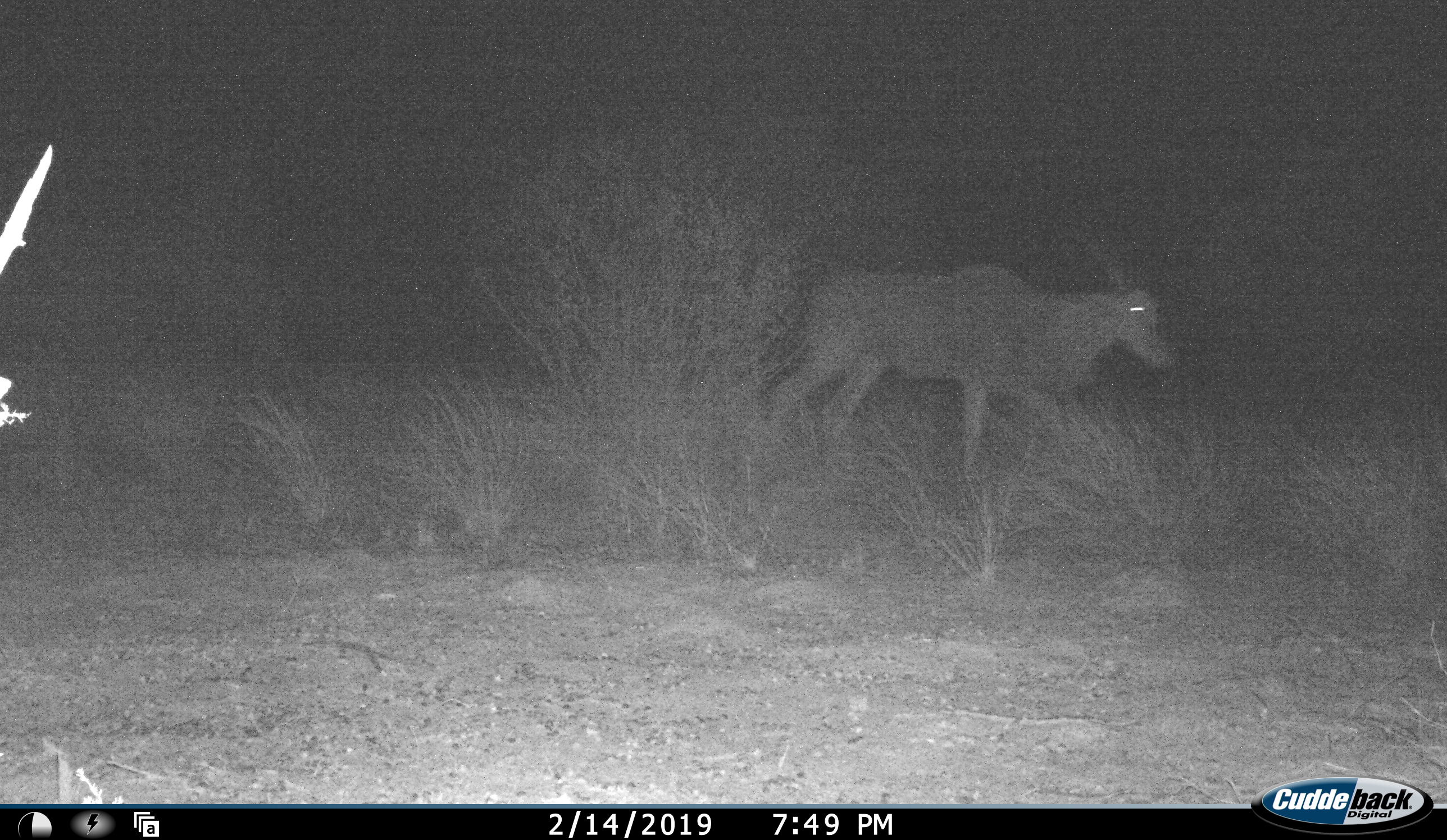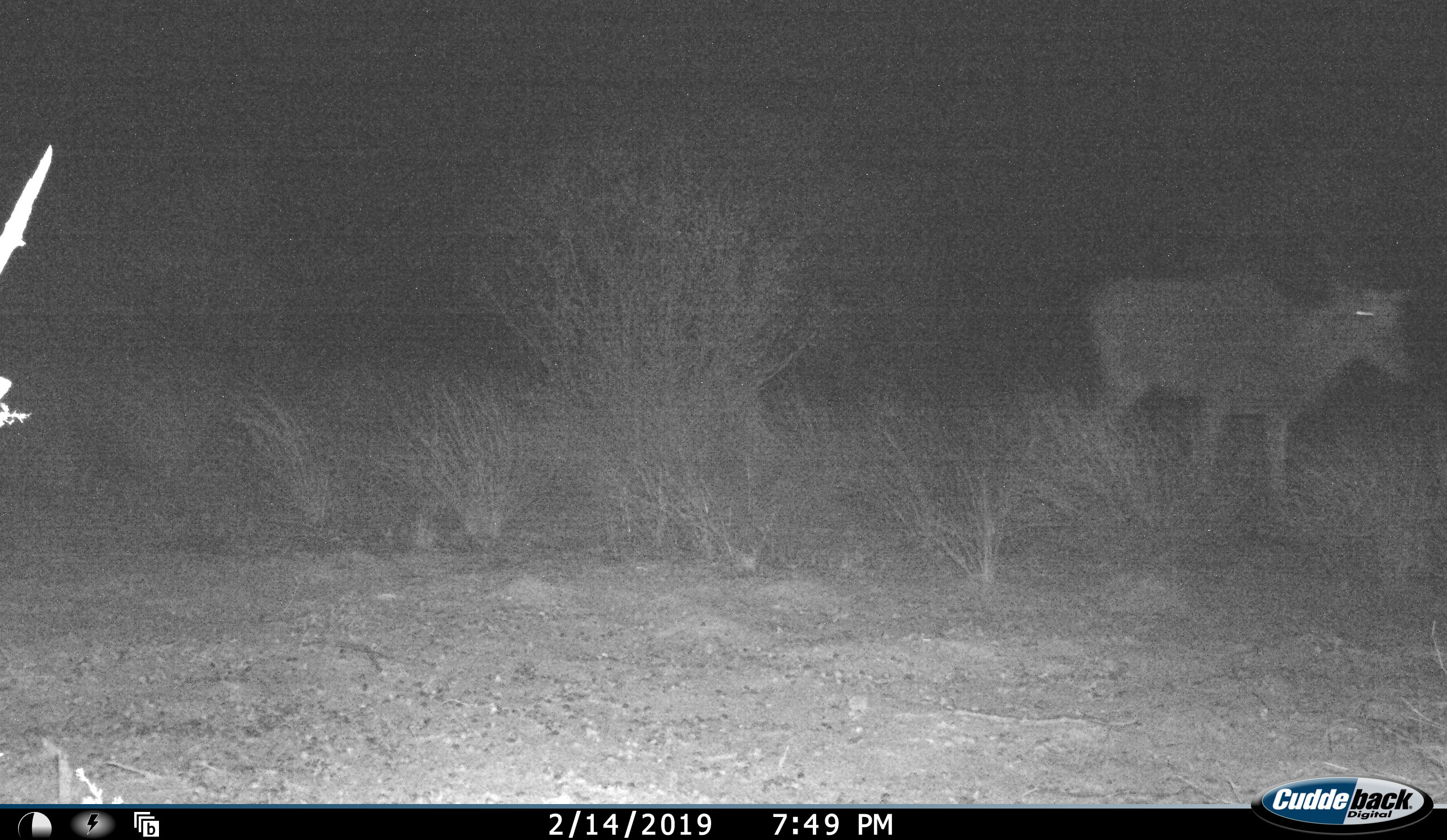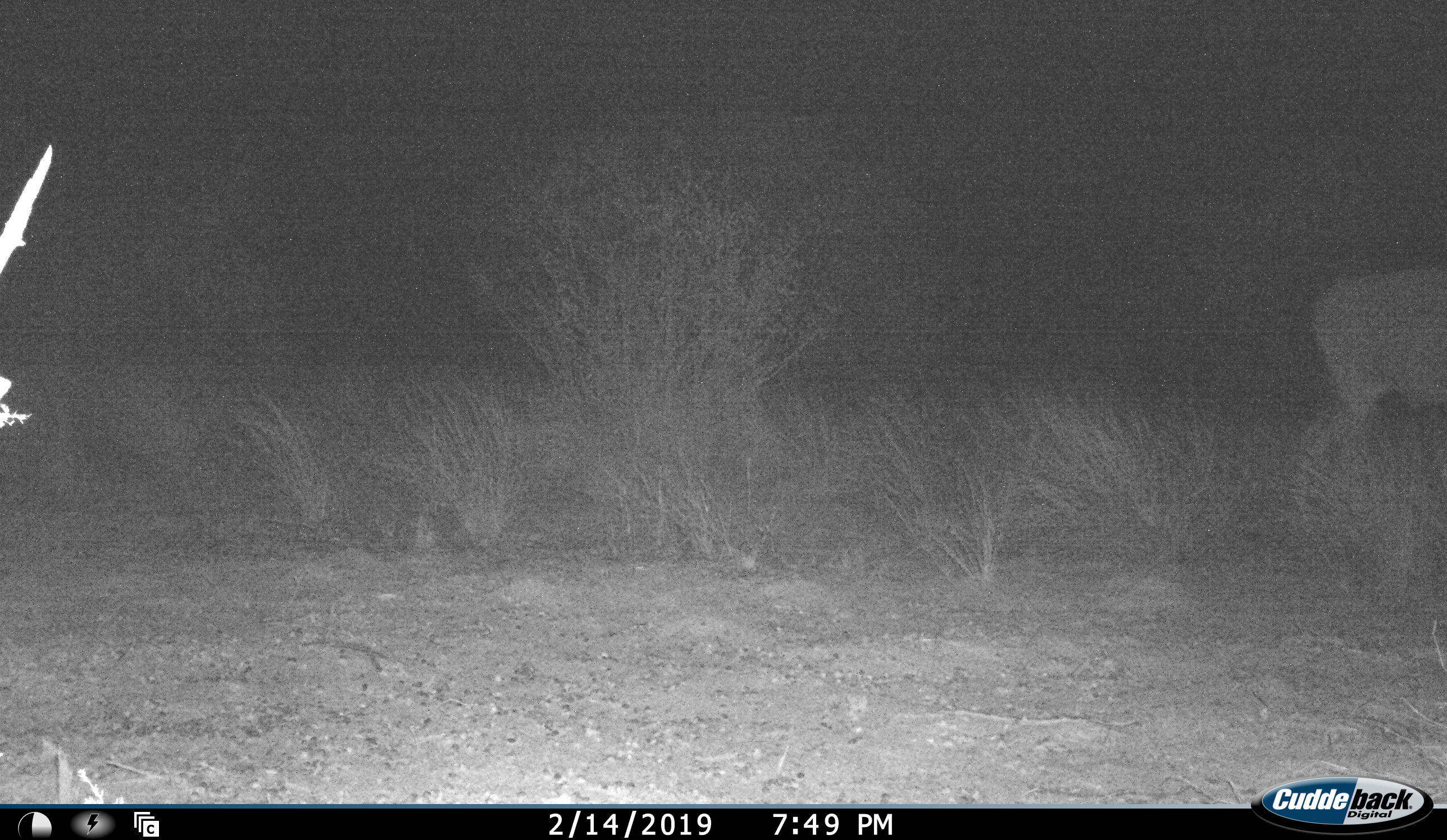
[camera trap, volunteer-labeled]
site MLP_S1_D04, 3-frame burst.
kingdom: Animalia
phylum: Chordata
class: Mammalia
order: Artiodactyla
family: Bovidae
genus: Tragelaphus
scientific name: Tragelaphus oryx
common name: eland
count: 1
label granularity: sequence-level